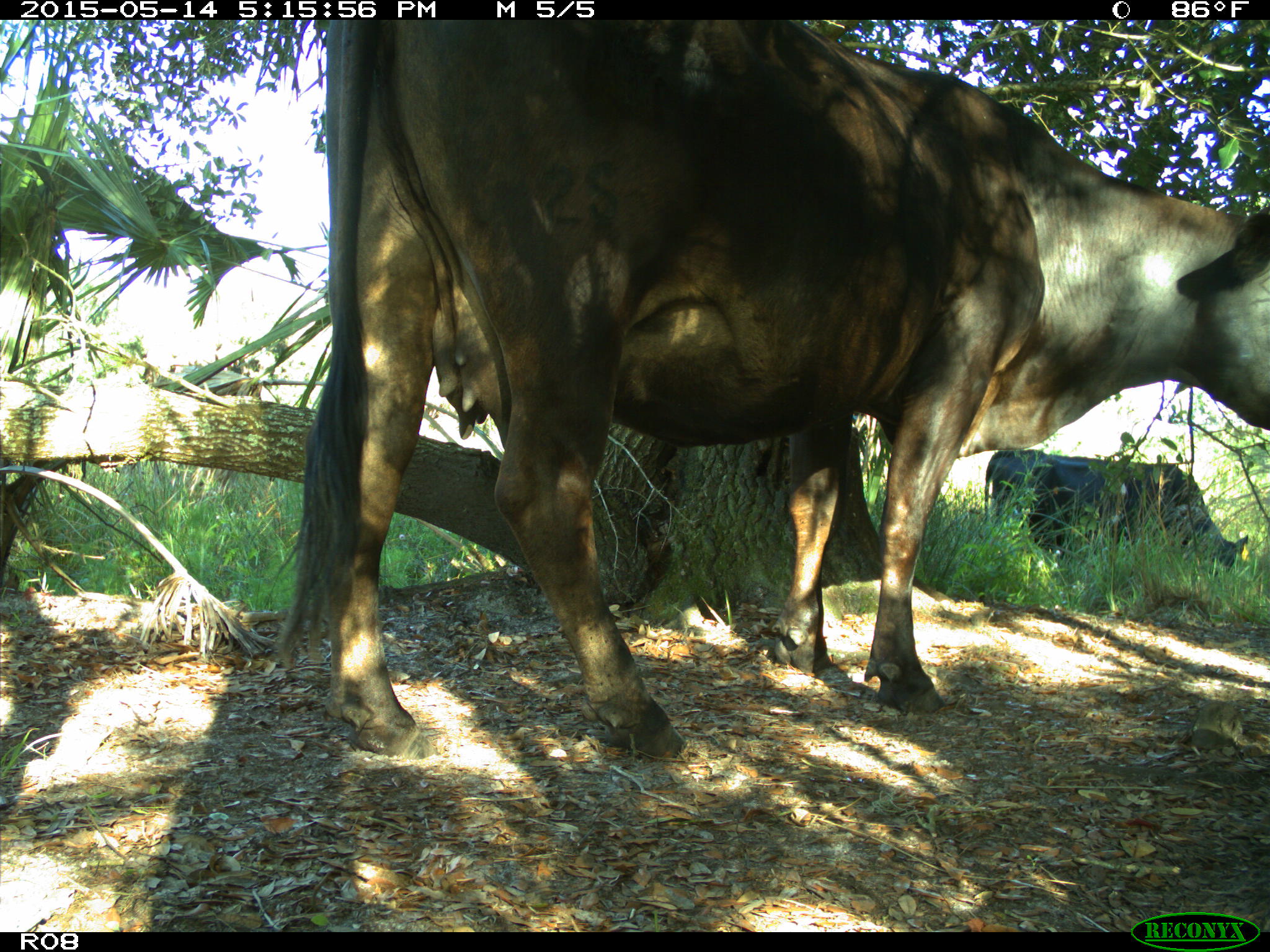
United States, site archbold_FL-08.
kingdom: Animalia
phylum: Chordata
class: Mammalia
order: Artiodactyla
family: Bovidae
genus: Bos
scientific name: Bos taurus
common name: domestic cow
Bos taurus (domestic cow).